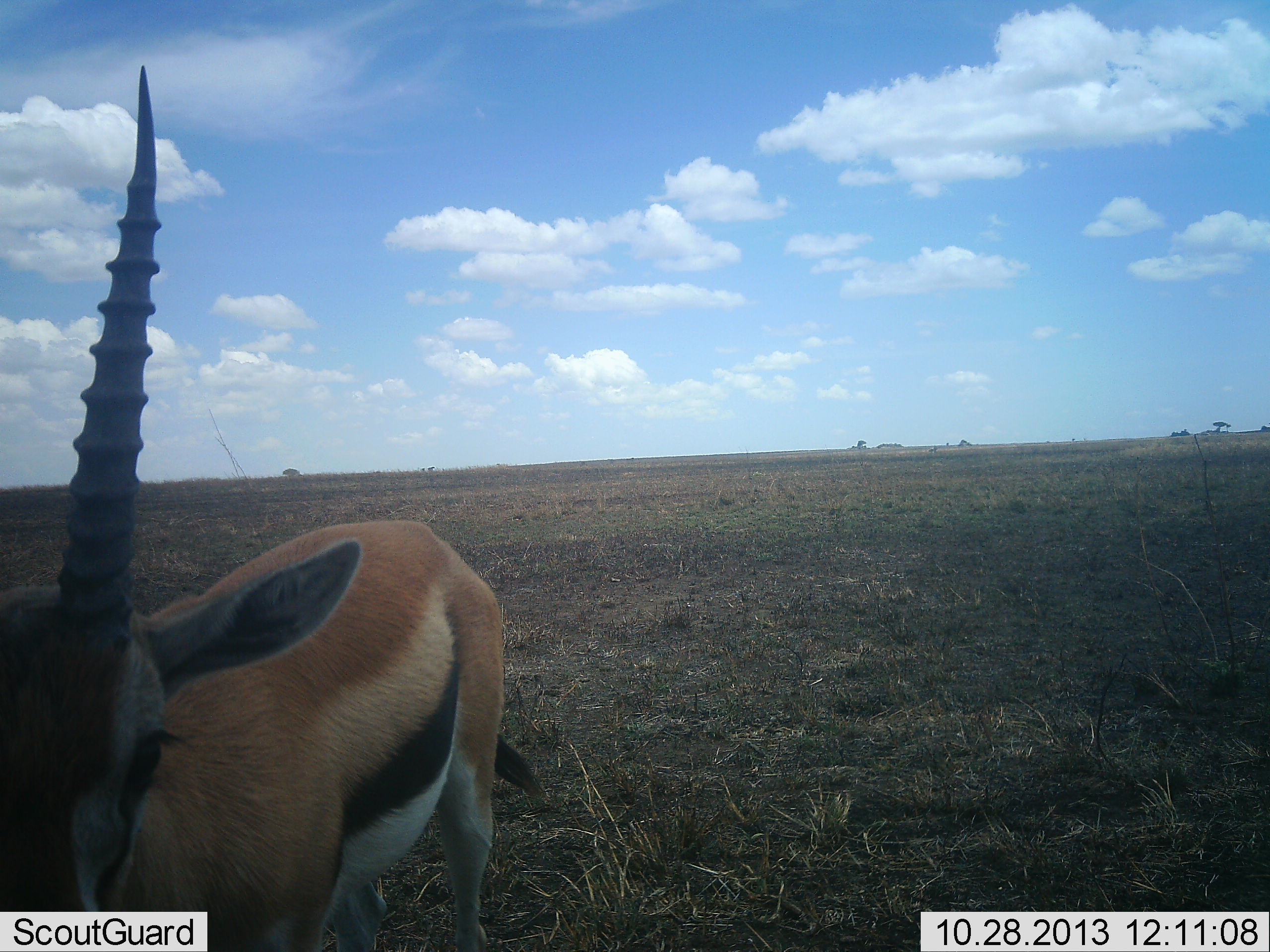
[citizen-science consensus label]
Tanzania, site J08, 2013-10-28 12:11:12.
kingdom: Animalia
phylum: Chordata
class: Mammalia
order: Artiodactyla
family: Bovidae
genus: Eudorcas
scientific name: Eudorcas thomsonii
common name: thomson's gazelle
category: gazellethomsons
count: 1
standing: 97%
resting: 0%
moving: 3%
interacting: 0%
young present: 0%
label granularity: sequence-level